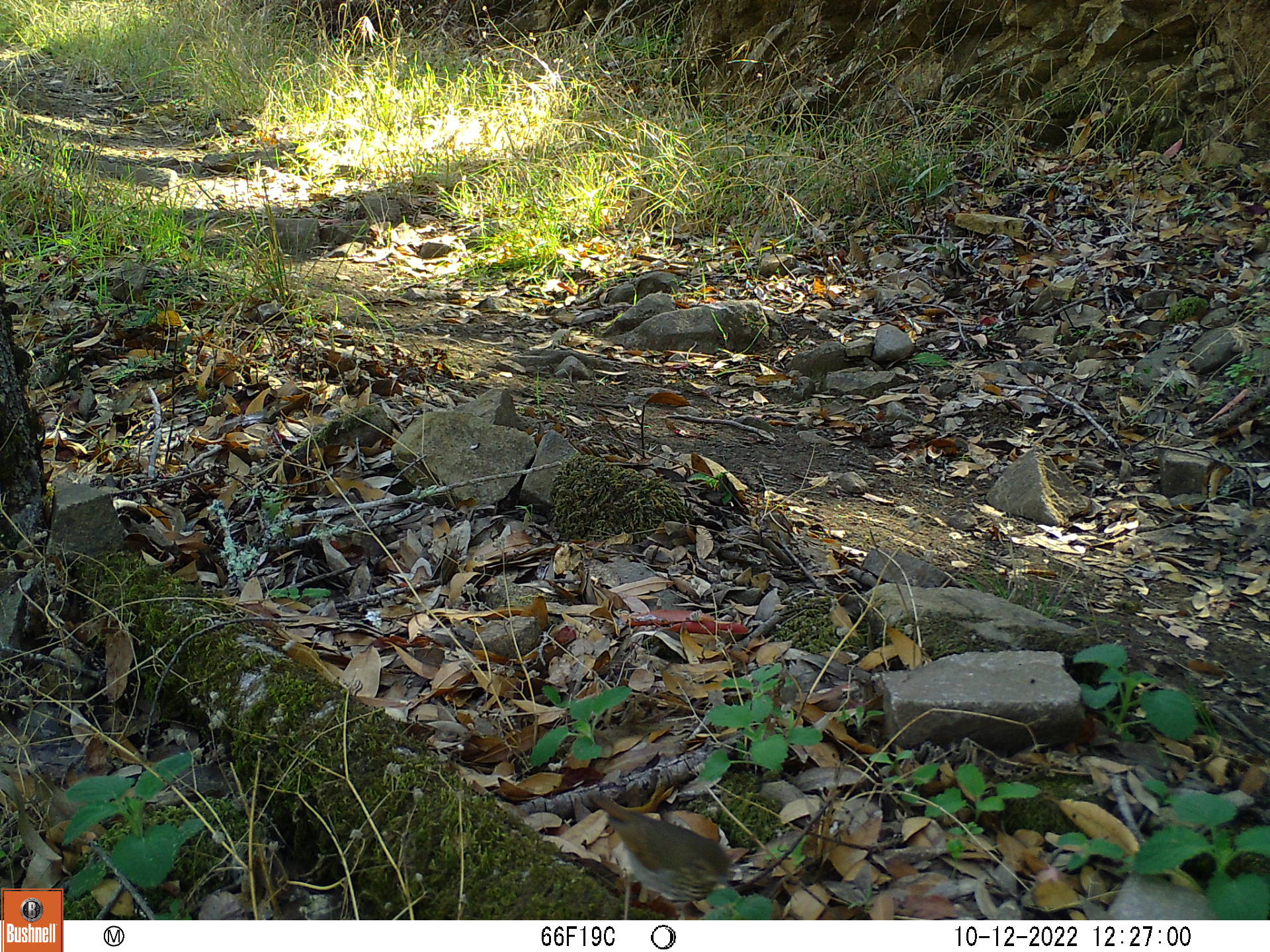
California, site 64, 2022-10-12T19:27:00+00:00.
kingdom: Animalia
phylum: Chordata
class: Aves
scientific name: Aves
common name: bird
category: unknown bird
Unknown bird (bird) (Aves).